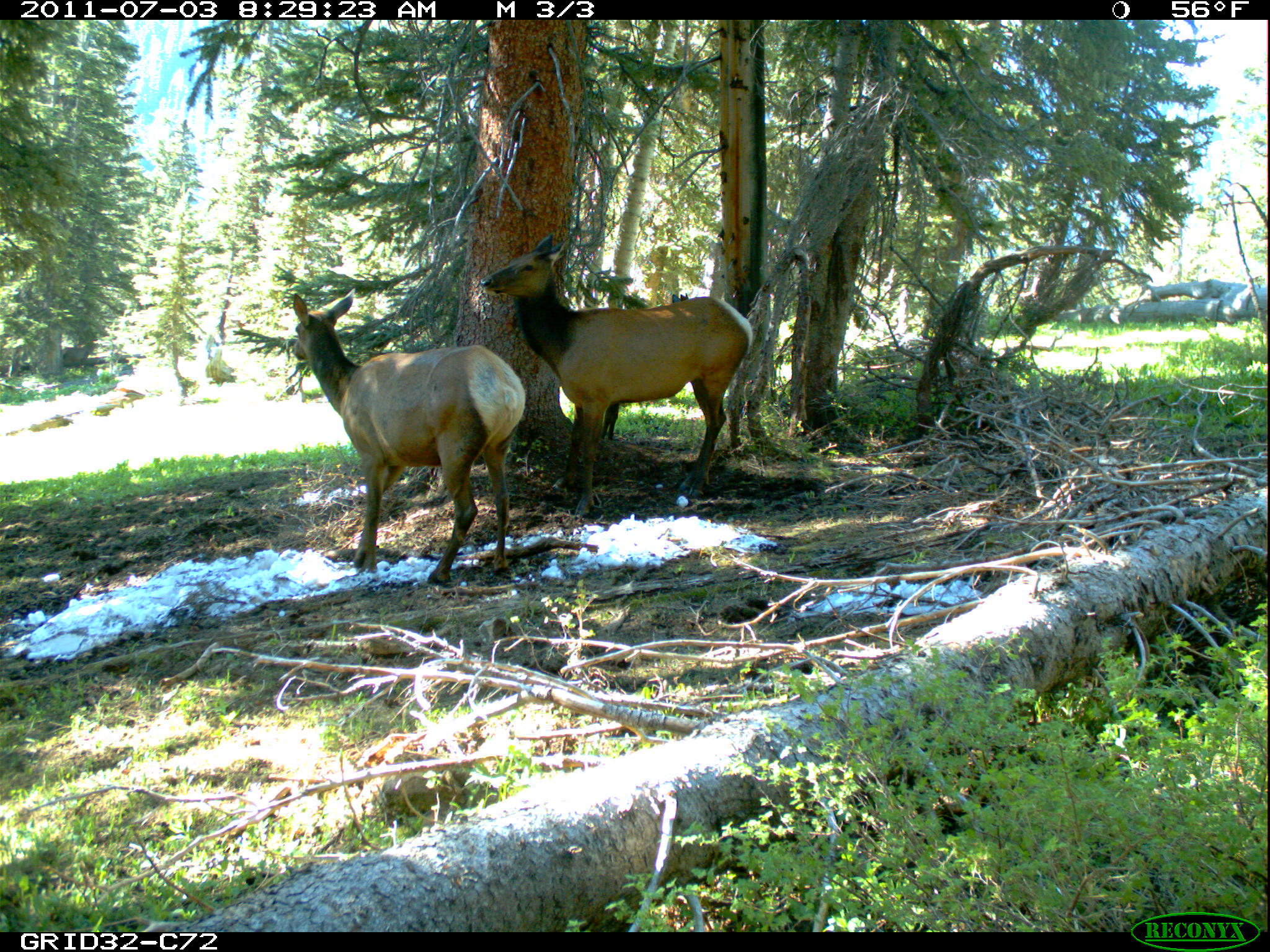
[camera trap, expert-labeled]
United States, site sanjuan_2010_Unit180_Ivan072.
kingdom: Animalia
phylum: Chordata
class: Mammalia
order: Artiodactyla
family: Cervidae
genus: Cervus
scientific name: Cervus elaphus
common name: red deer